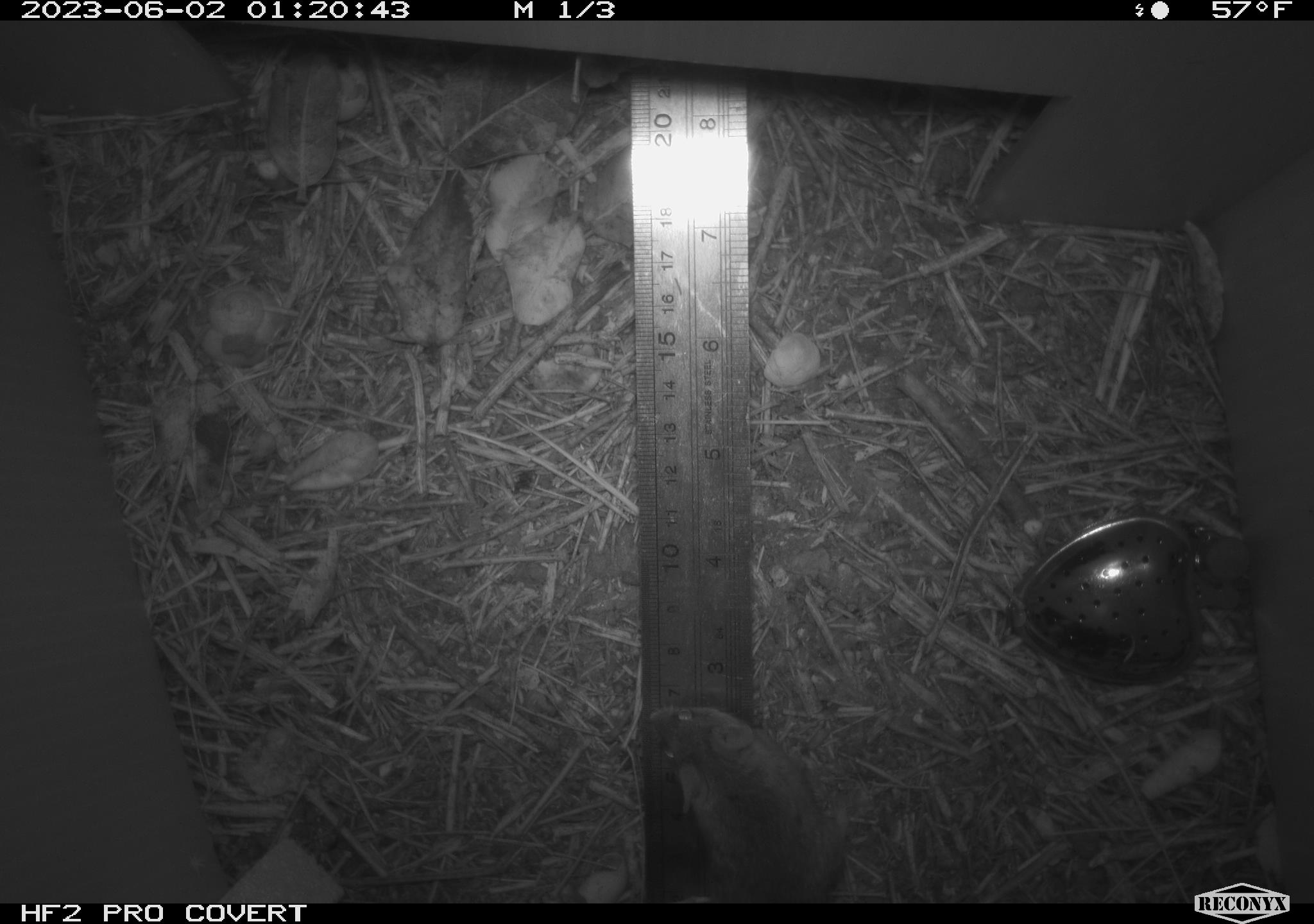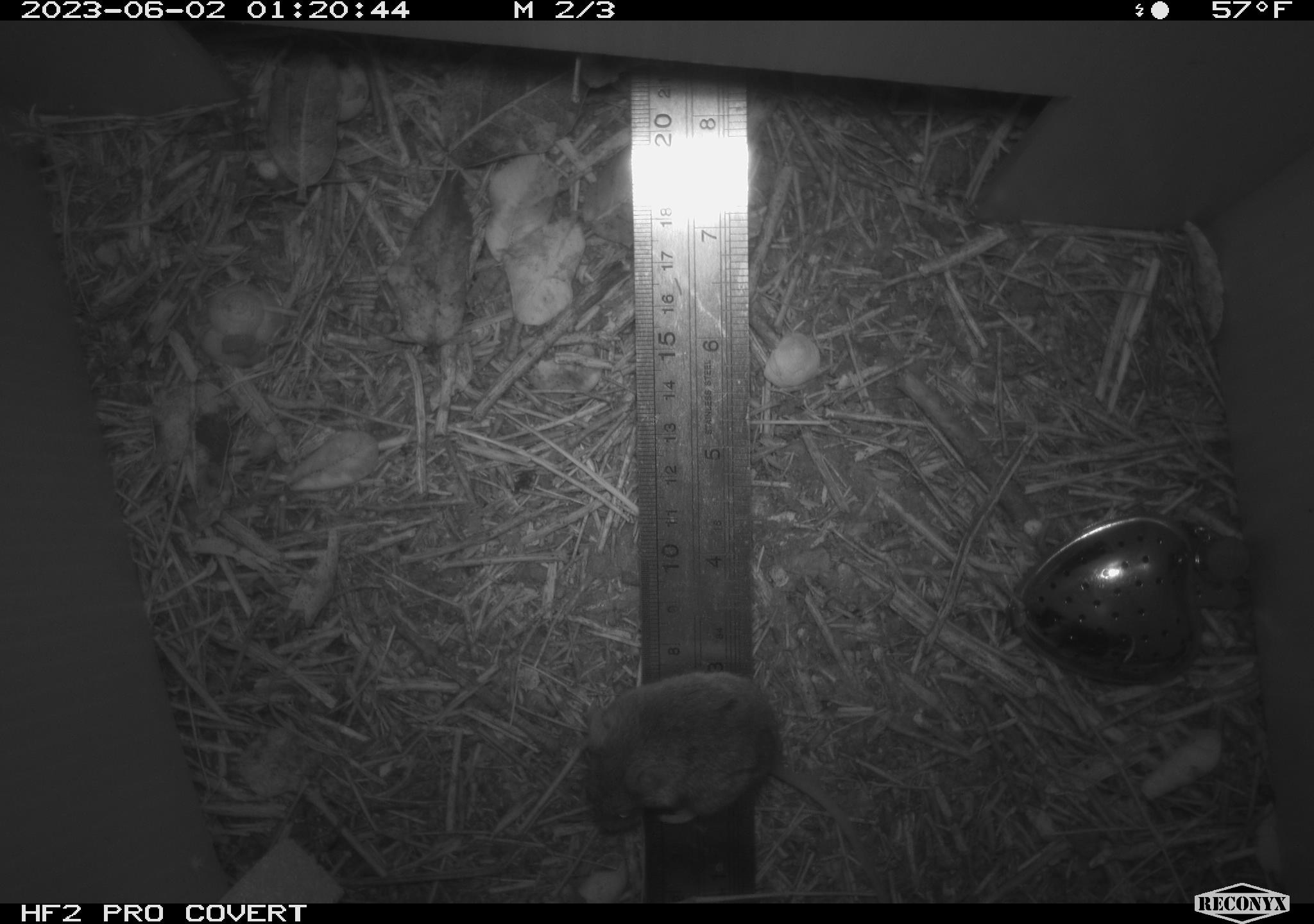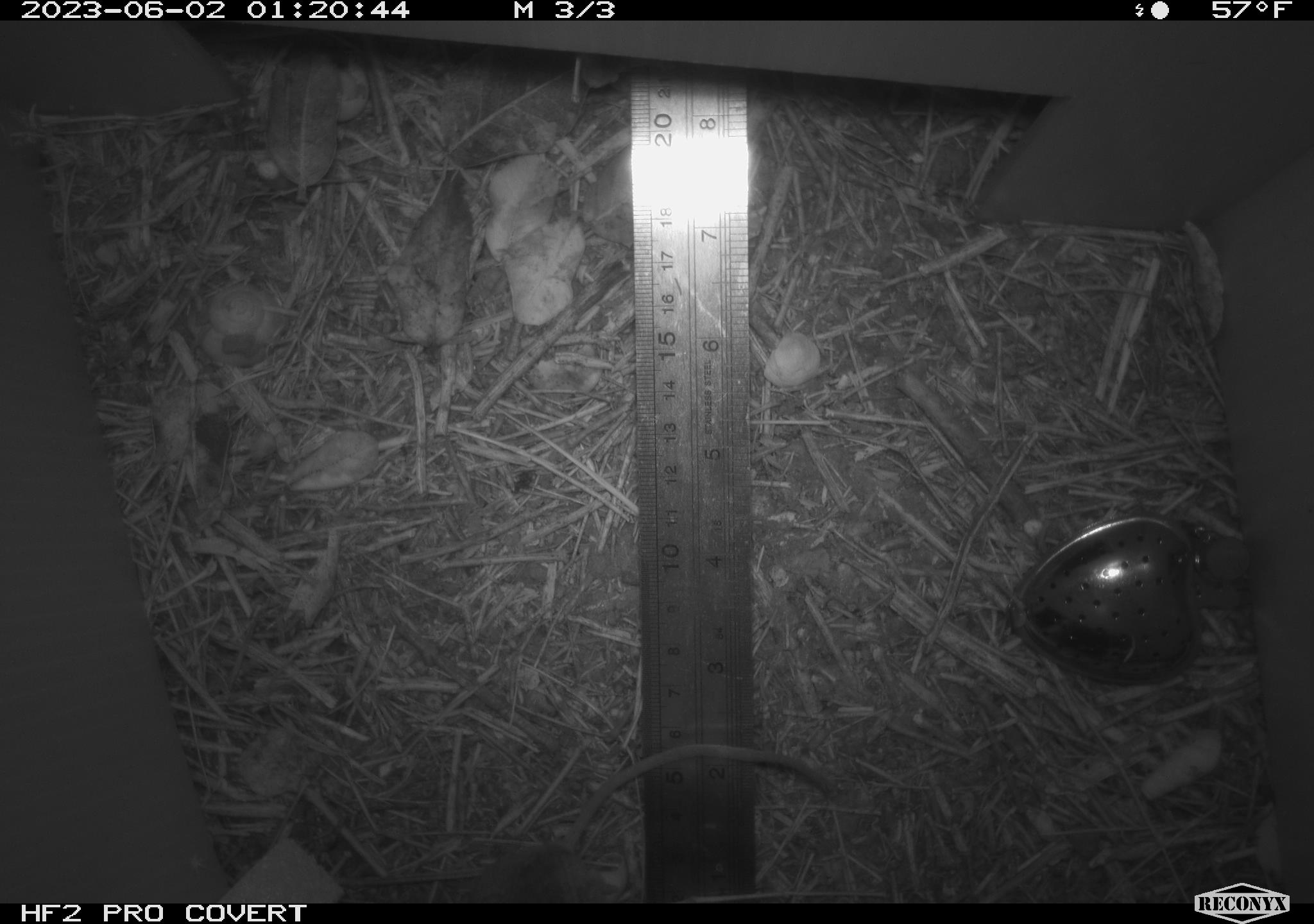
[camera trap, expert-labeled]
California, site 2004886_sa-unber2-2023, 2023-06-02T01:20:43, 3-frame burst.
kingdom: Animalia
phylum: Chordata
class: Mammalia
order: Rodentia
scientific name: Rodentia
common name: mouse species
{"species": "mouse species (Rodentia)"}